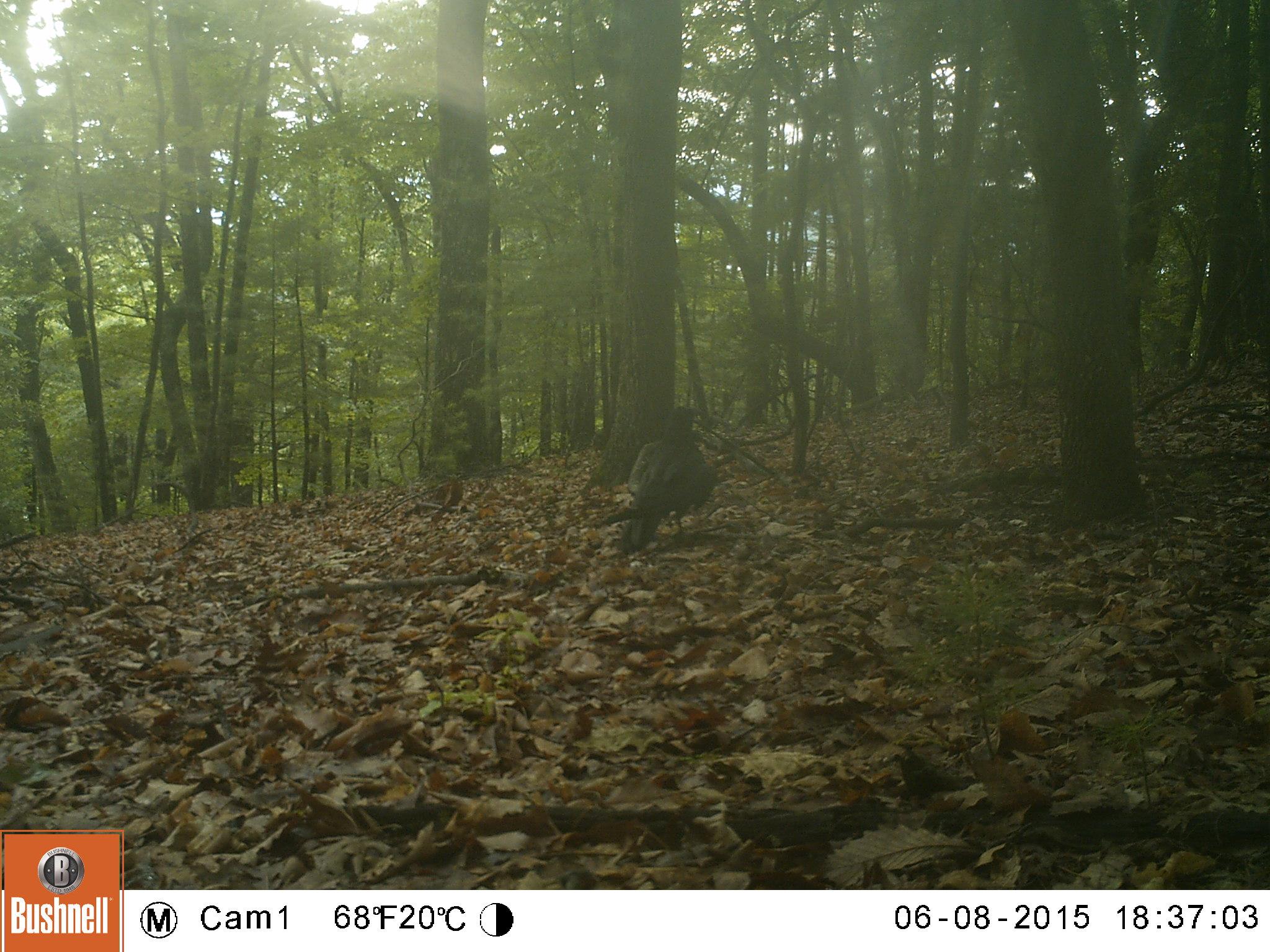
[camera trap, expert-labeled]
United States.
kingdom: Animalia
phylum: Chordata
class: Aves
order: Passeriformes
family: Corvidae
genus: Corvus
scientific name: Corvus brachyrhynchos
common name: american crow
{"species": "American Crow (Corvus brachyrhynchos)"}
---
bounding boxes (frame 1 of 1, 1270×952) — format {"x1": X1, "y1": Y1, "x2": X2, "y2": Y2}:
American Crow: {"x1": 609, "y1": 402, "x2": 717, "y2": 551}